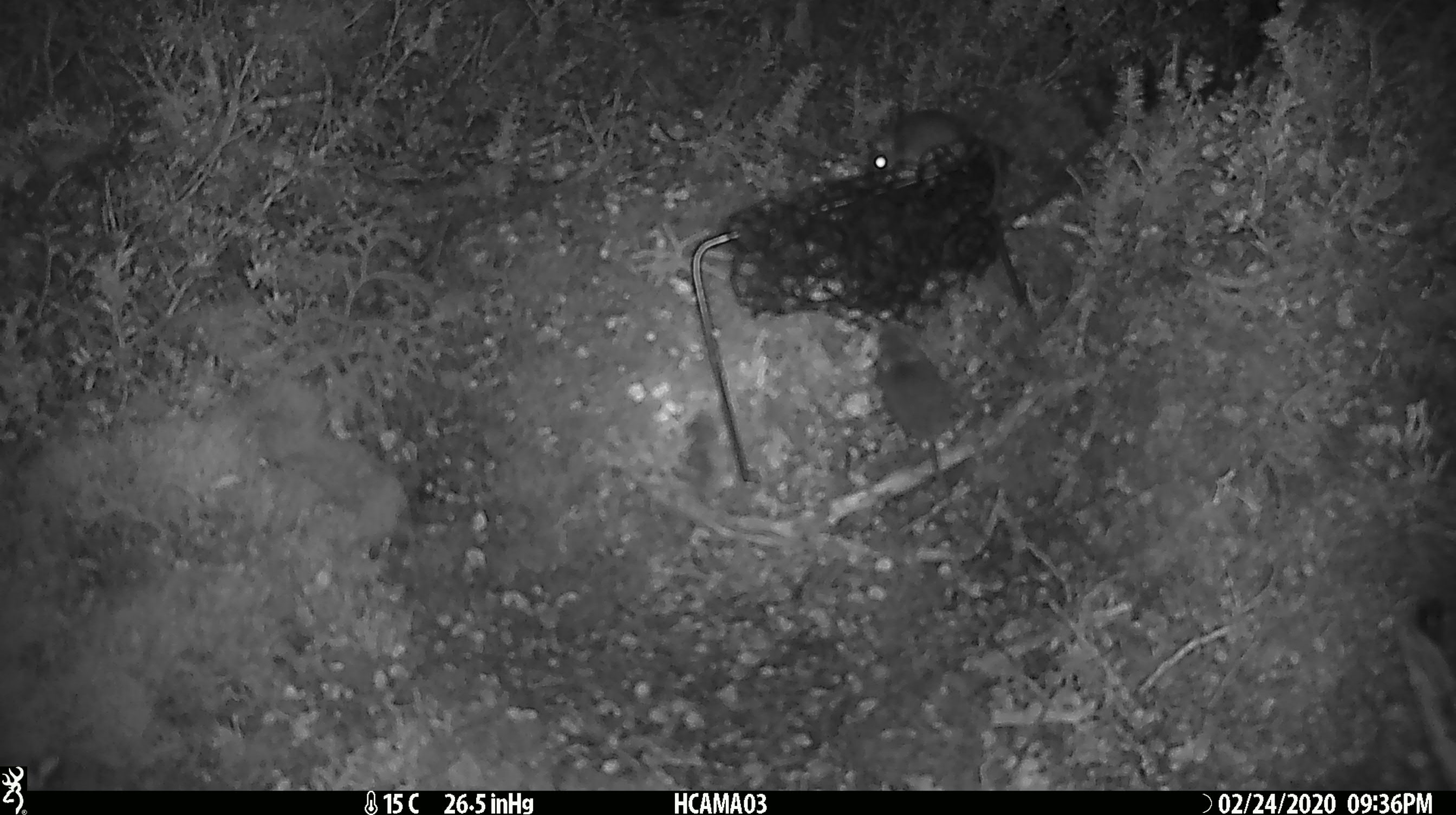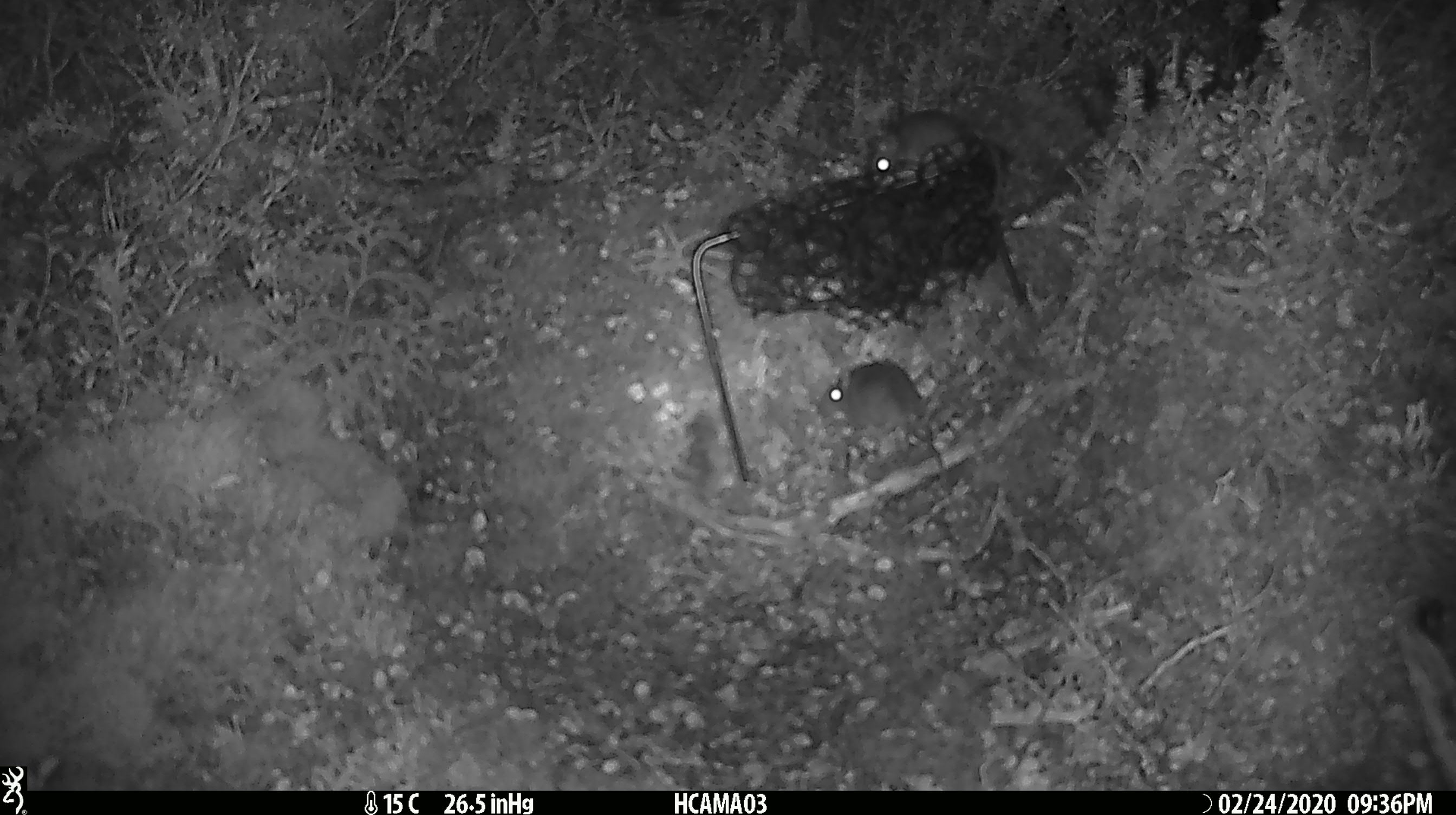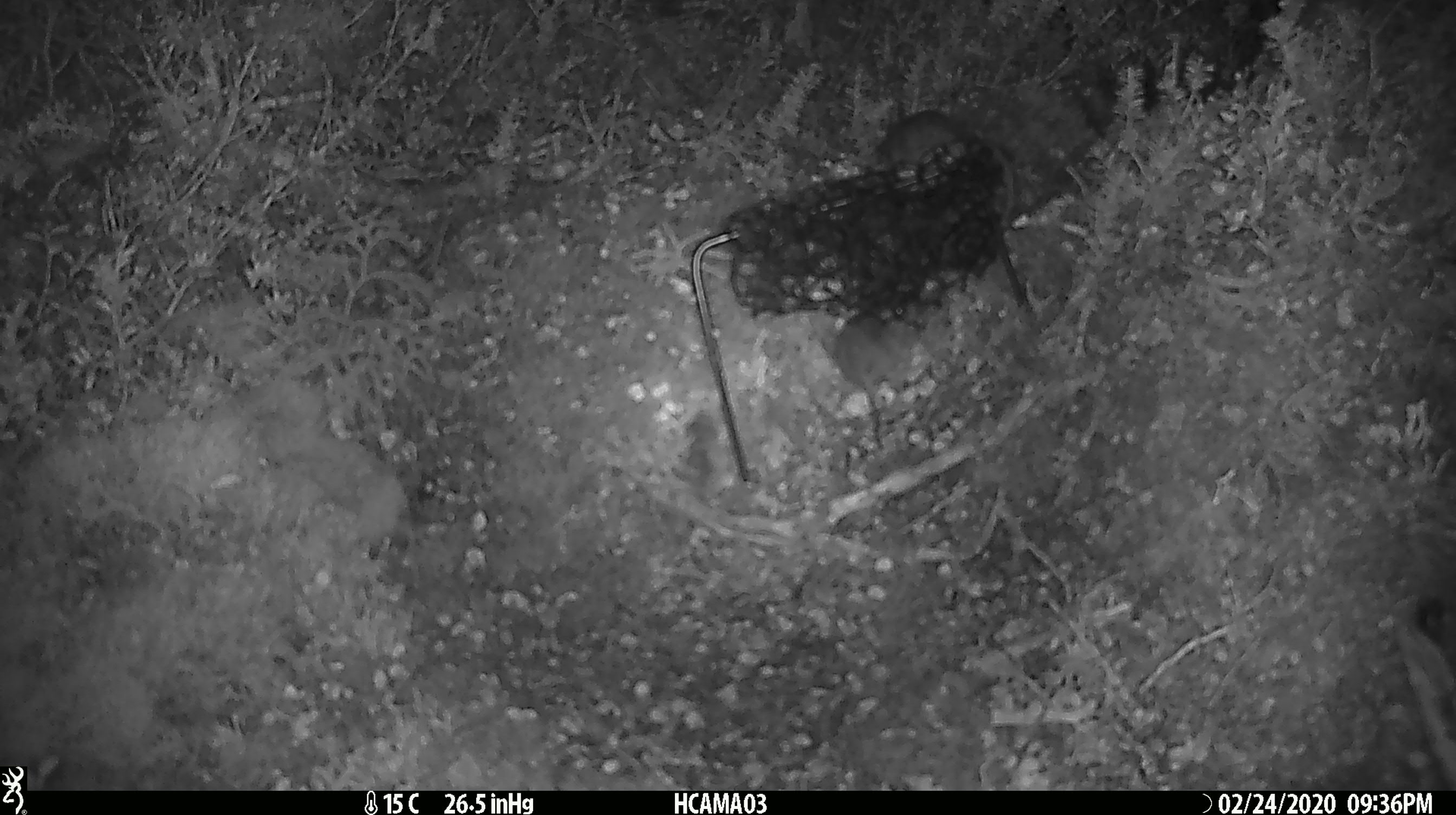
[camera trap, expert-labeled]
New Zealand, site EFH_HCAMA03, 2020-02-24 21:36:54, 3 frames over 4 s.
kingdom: Animalia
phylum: Chordata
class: Mammalia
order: Rodentia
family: Muridae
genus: Mus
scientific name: Mus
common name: mouse